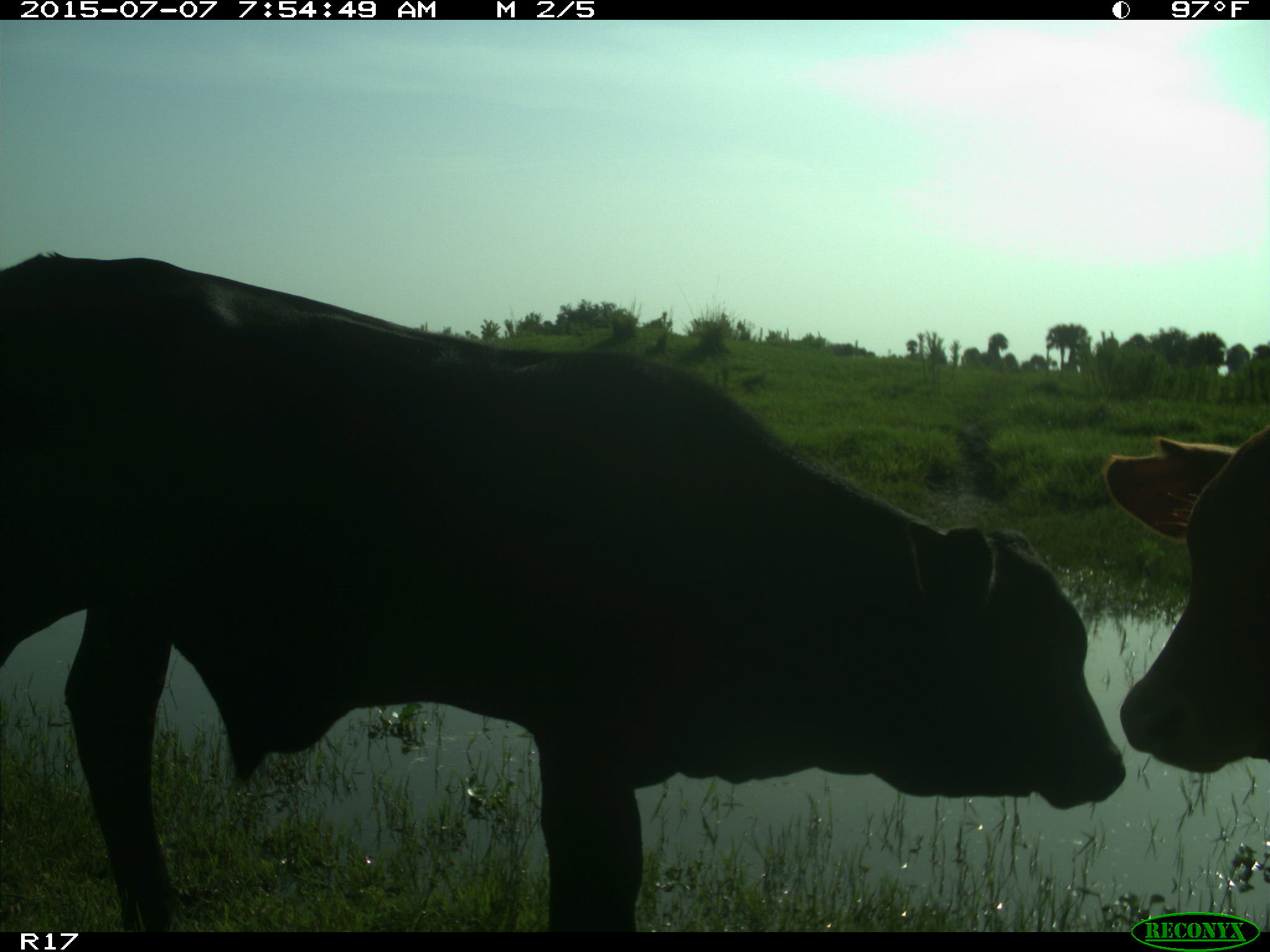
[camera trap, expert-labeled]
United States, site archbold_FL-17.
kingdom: Animalia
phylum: Chordata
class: Mammalia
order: Artiodactyla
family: Bovidae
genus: Bos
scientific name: Bos taurus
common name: domestic cow